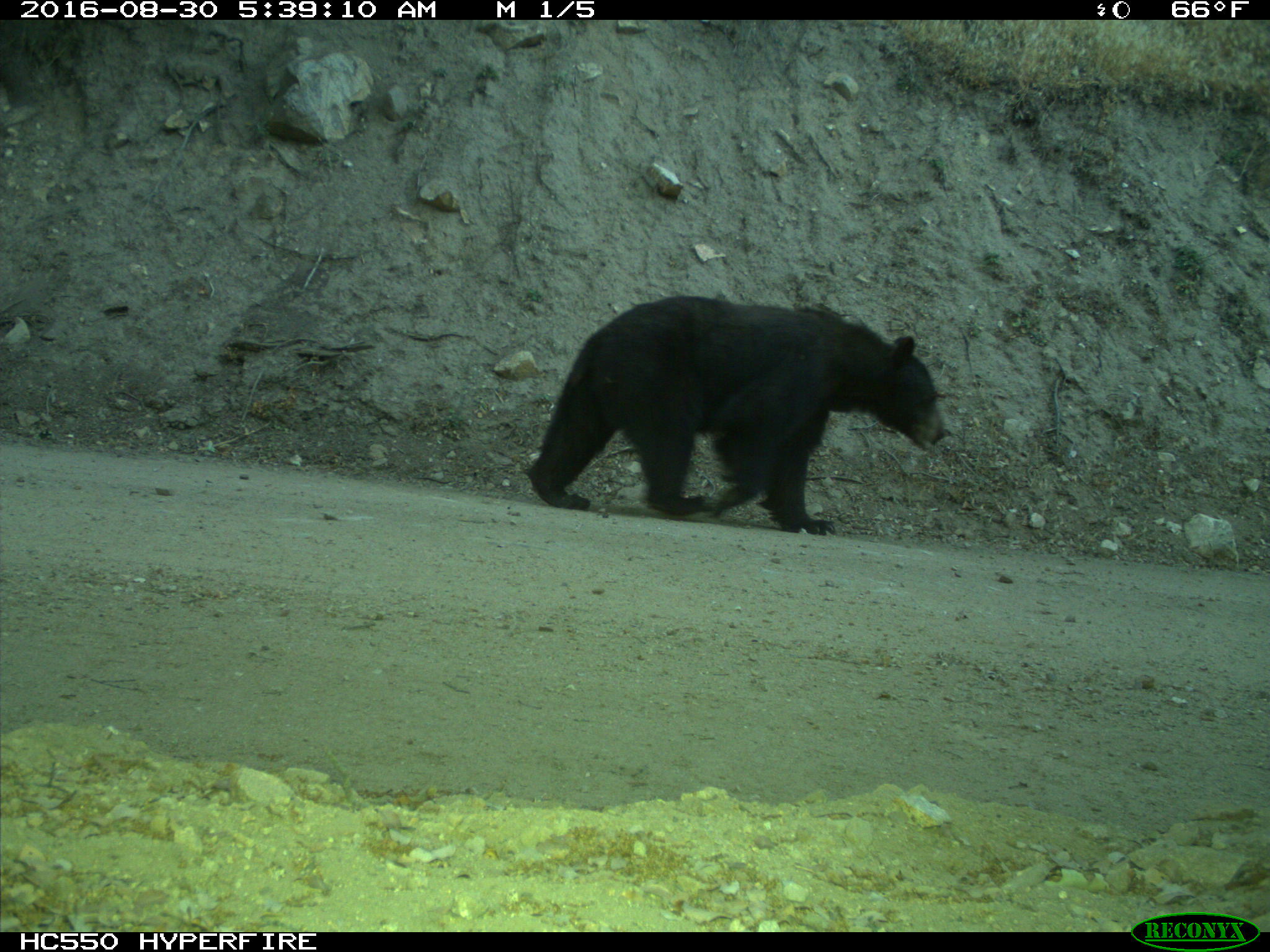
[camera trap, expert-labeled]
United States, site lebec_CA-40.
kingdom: Animalia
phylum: Chordata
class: Mammalia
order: Carnivora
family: Ursidae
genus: Ursus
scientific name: Ursus americanus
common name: american black bear